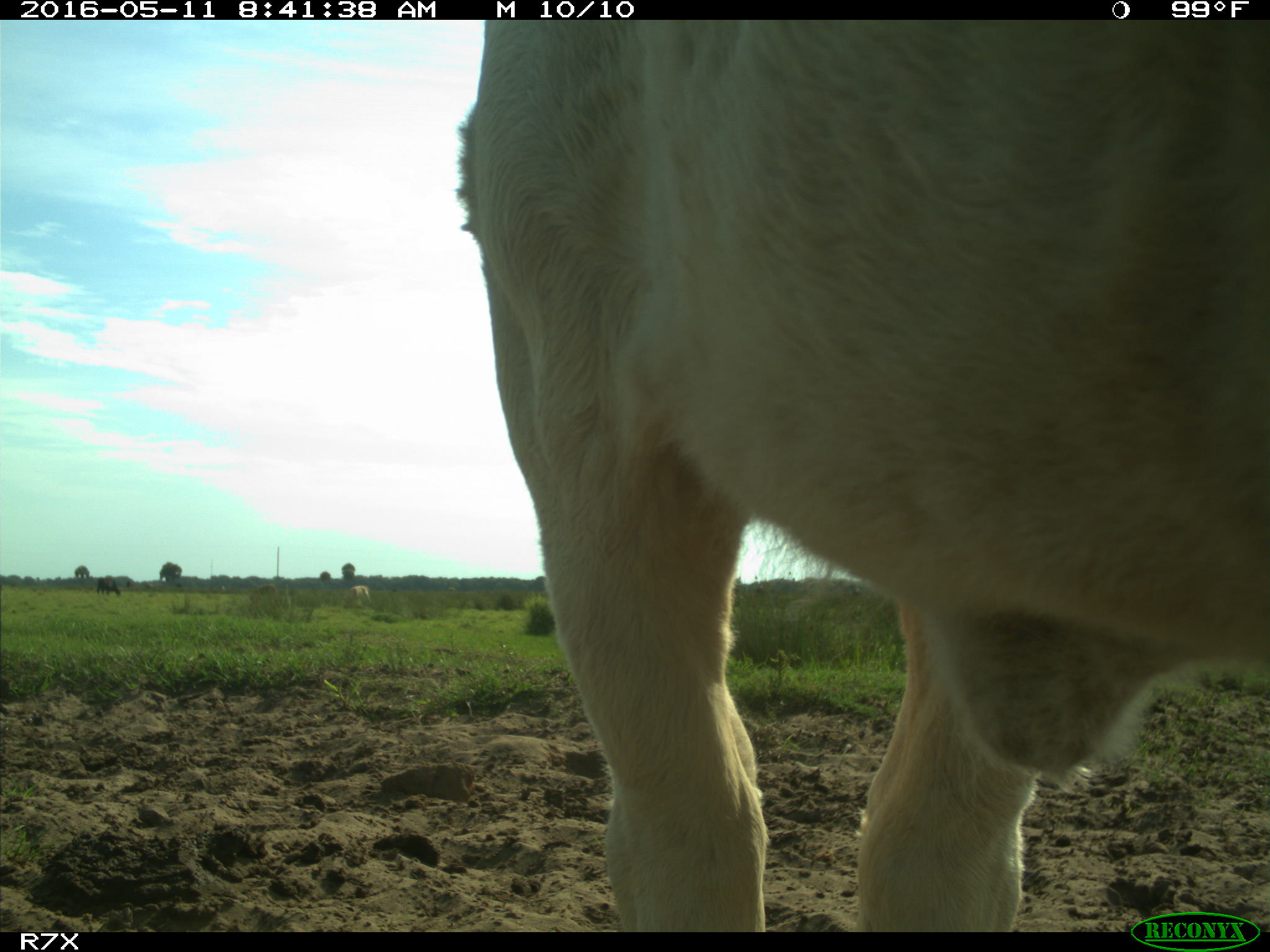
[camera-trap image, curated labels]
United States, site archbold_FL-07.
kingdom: Animalia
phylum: Chordata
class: Mammalia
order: Artiodactyla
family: Bovidae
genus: Bos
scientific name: Bos taurus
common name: domestic cow